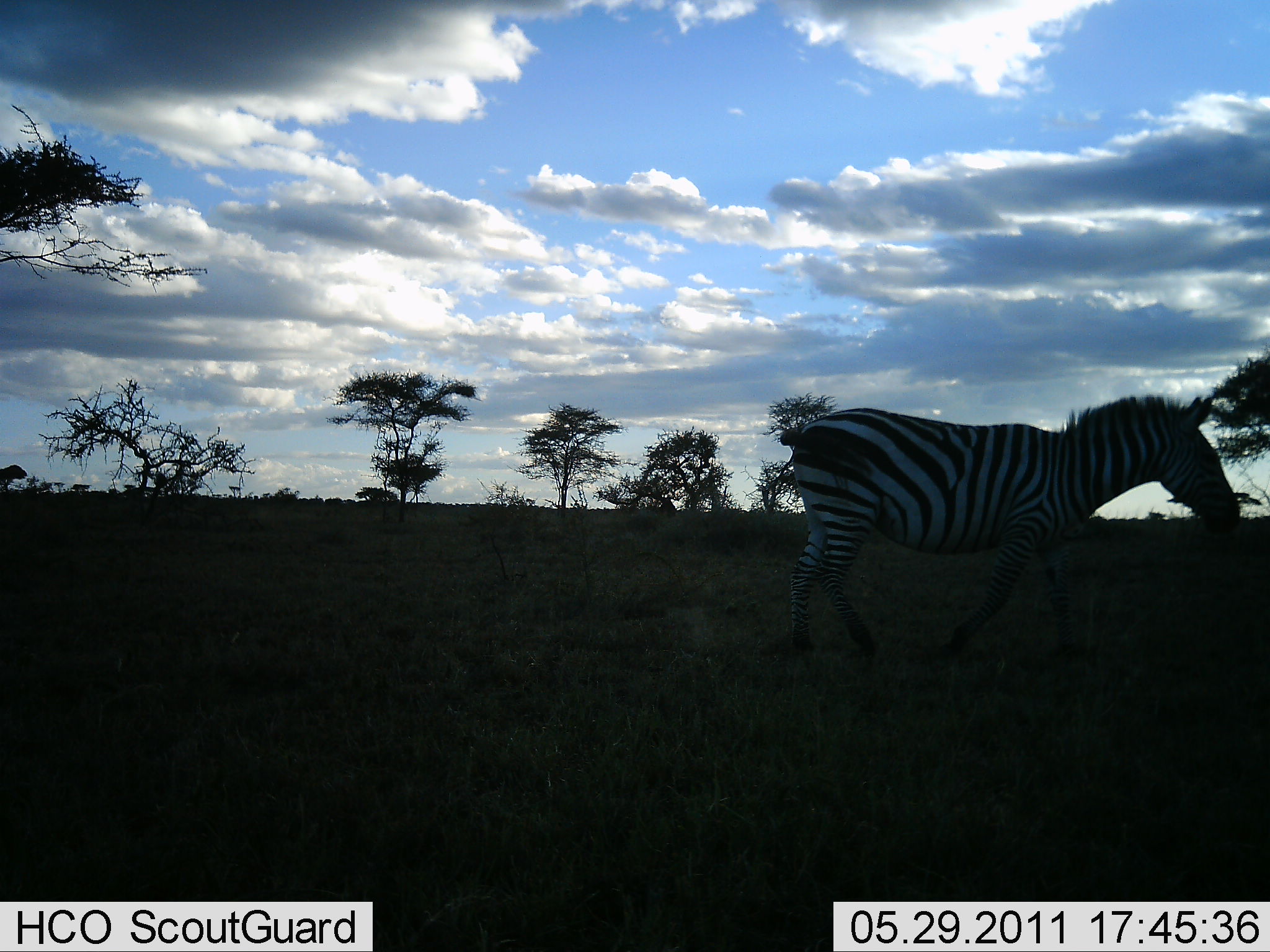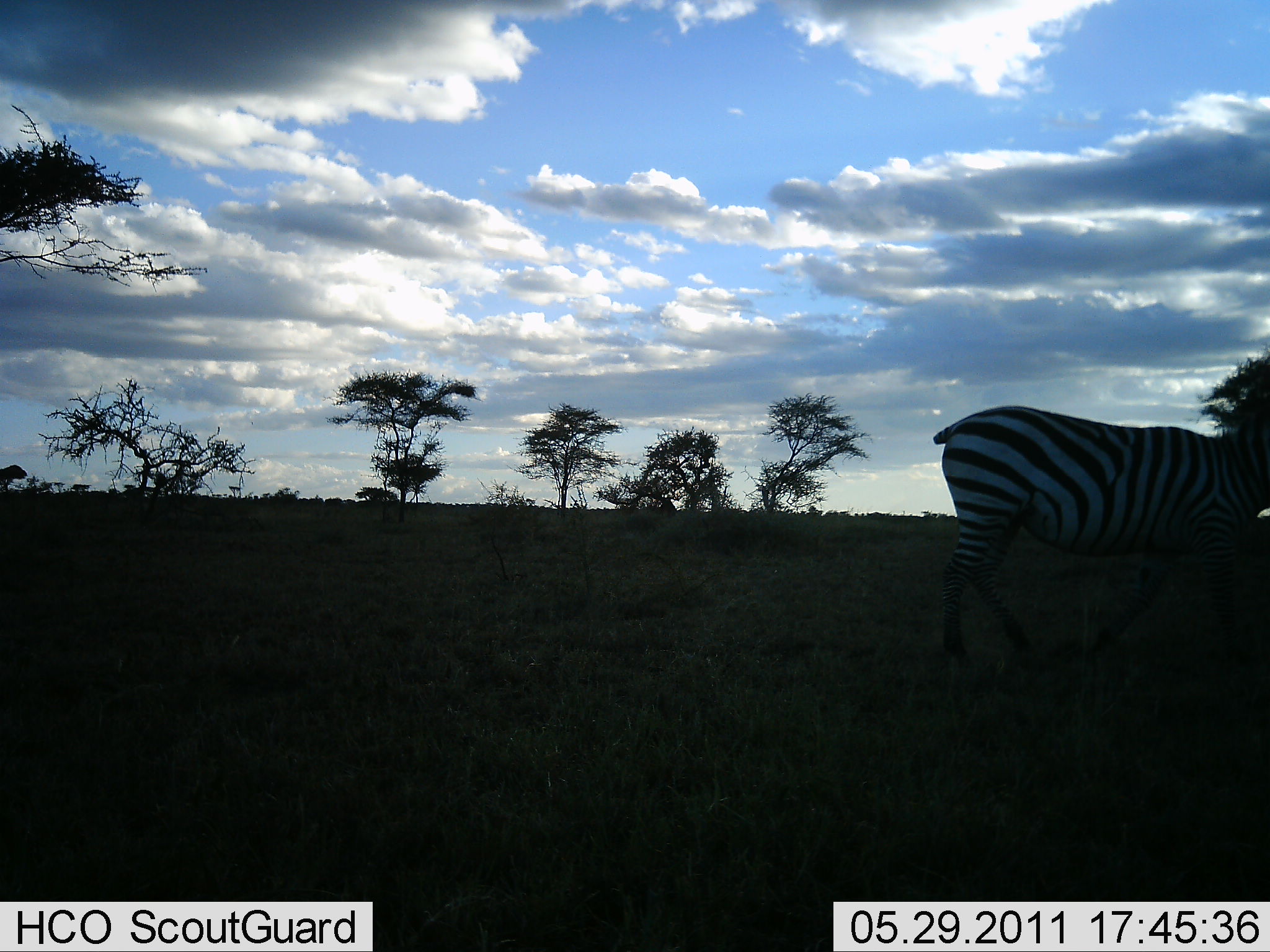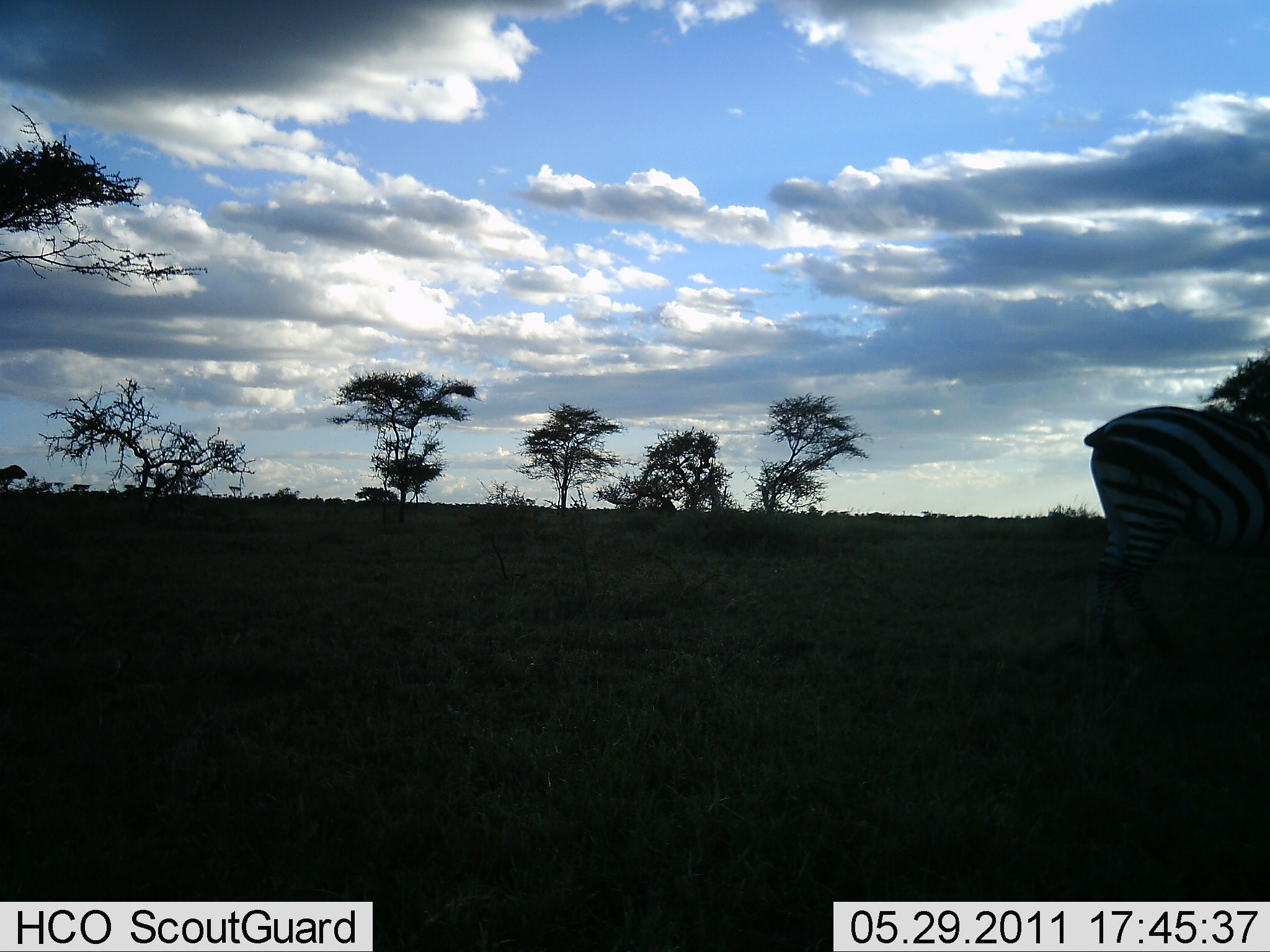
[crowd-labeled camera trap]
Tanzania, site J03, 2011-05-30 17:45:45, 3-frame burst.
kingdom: Animalia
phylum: Chordata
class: Mammalia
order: Perissodactyla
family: Equidae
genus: Equus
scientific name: Equus quagga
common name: plains zebra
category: zebra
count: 1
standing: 7%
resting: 0%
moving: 93%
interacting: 0%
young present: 0%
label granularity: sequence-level